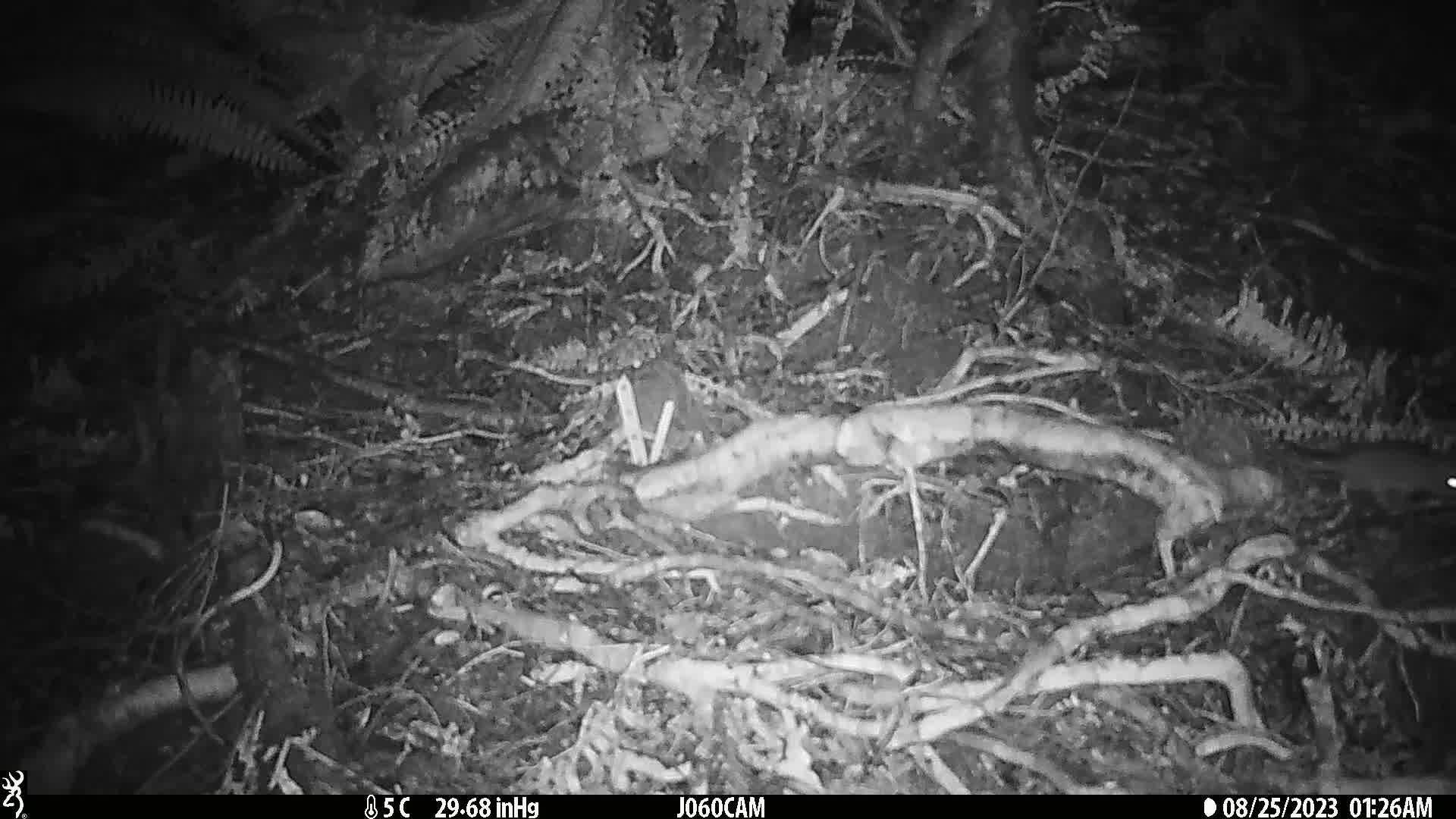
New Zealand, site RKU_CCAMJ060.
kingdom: Animalia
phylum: Chordata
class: Mammalia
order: Rodentia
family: Muridae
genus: Rattus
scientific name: Rattus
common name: rat